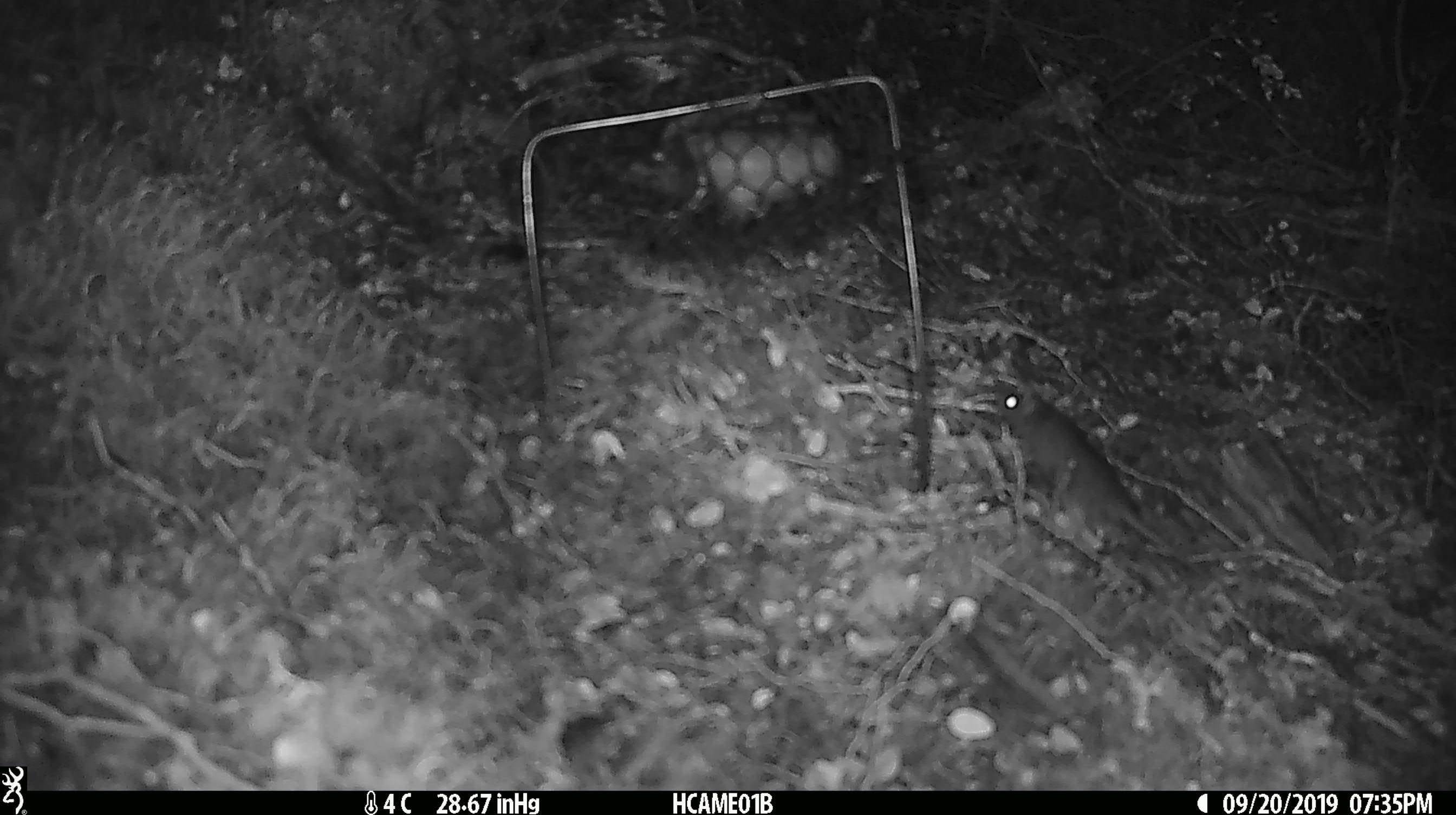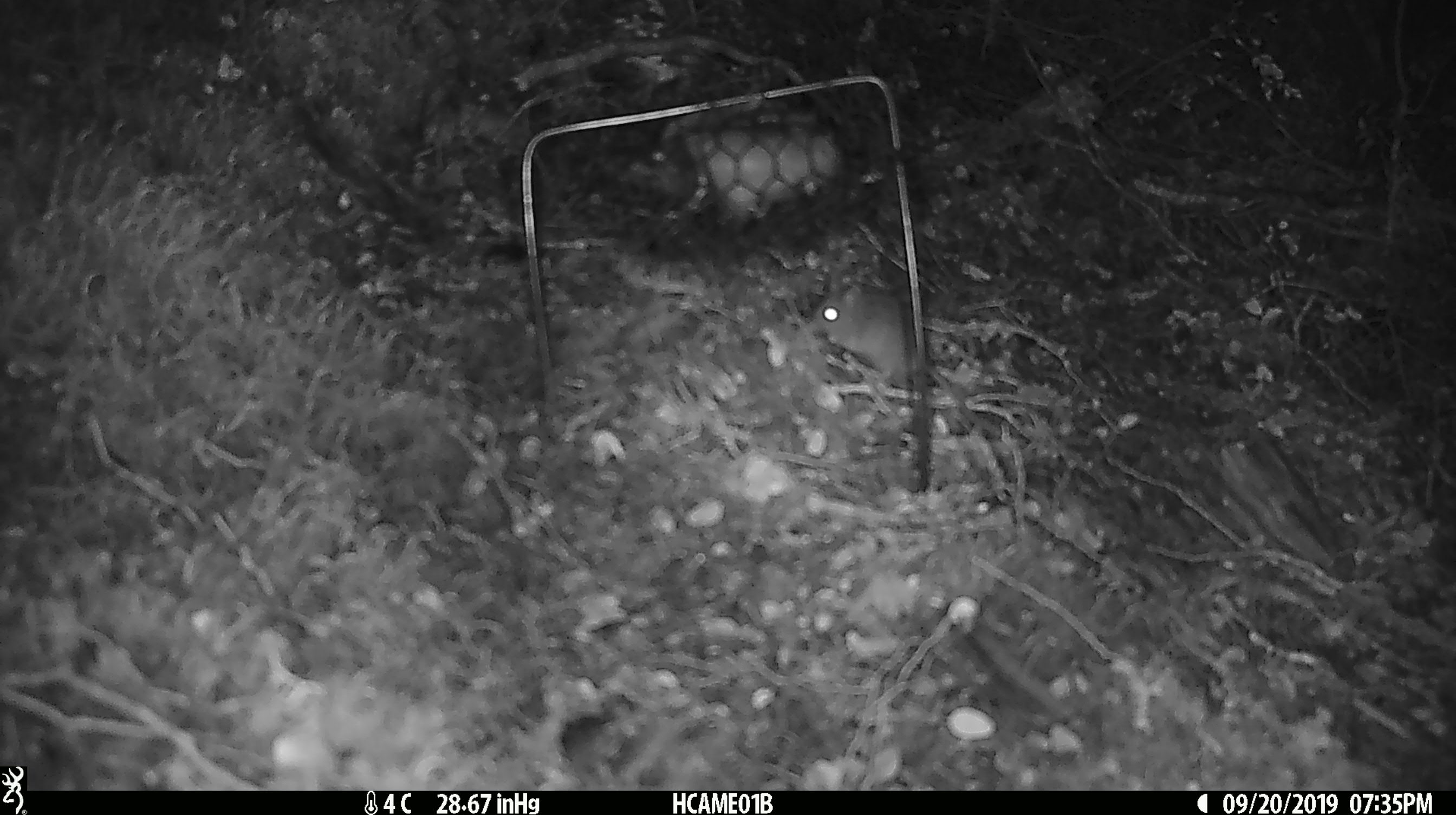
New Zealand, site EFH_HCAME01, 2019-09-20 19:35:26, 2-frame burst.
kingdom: Animalia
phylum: Chordata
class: Mammalia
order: Rodentia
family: Muridae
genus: Mus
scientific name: Mus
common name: mouse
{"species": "mouse (Mus)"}